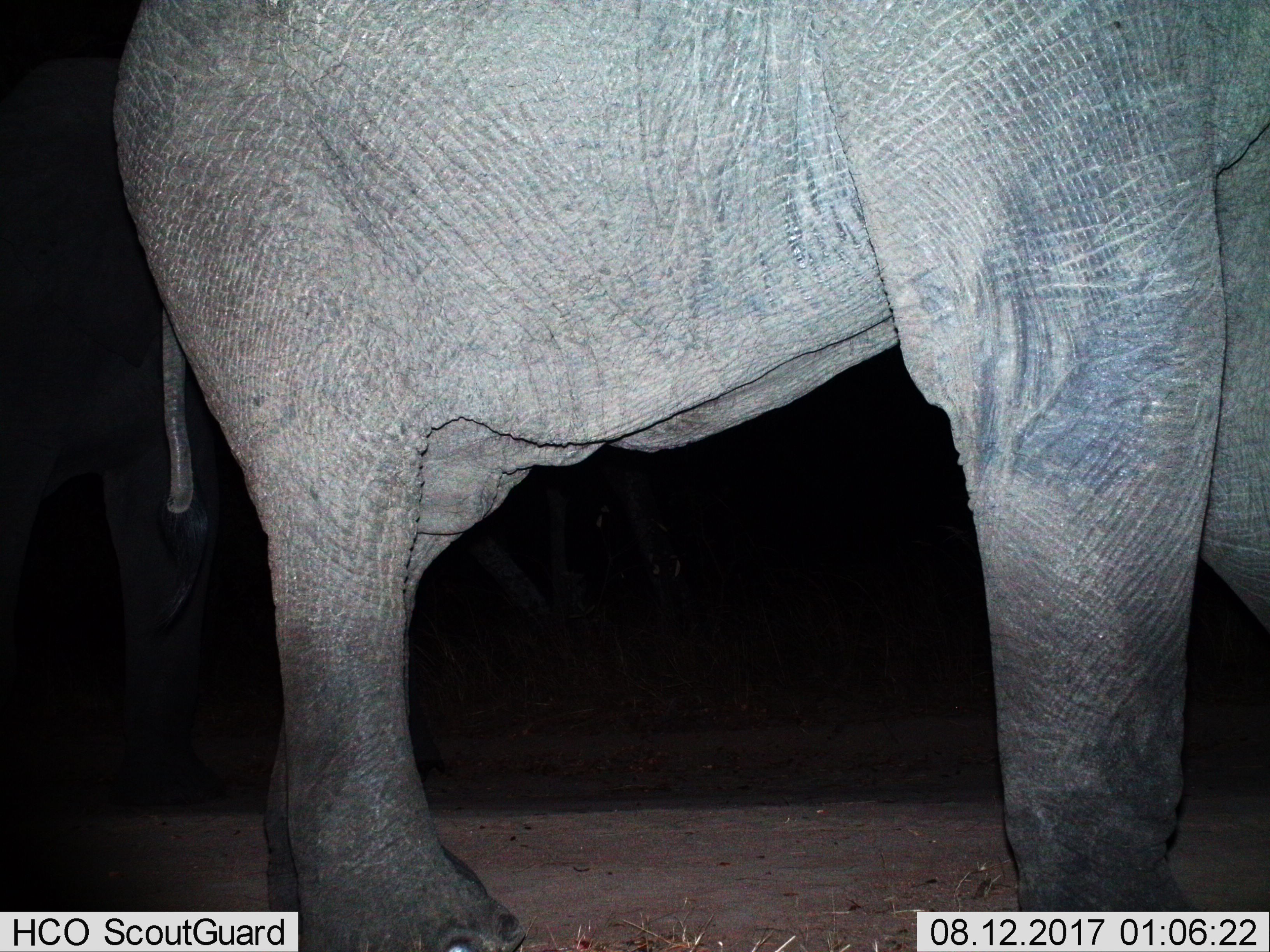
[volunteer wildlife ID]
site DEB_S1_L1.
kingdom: Animalia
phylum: Chordata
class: Mammalia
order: Proboscidea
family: Elephantidae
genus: Loxodonta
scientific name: Loxodonta africana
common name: african bush elephant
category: elephant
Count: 1.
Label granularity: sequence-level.